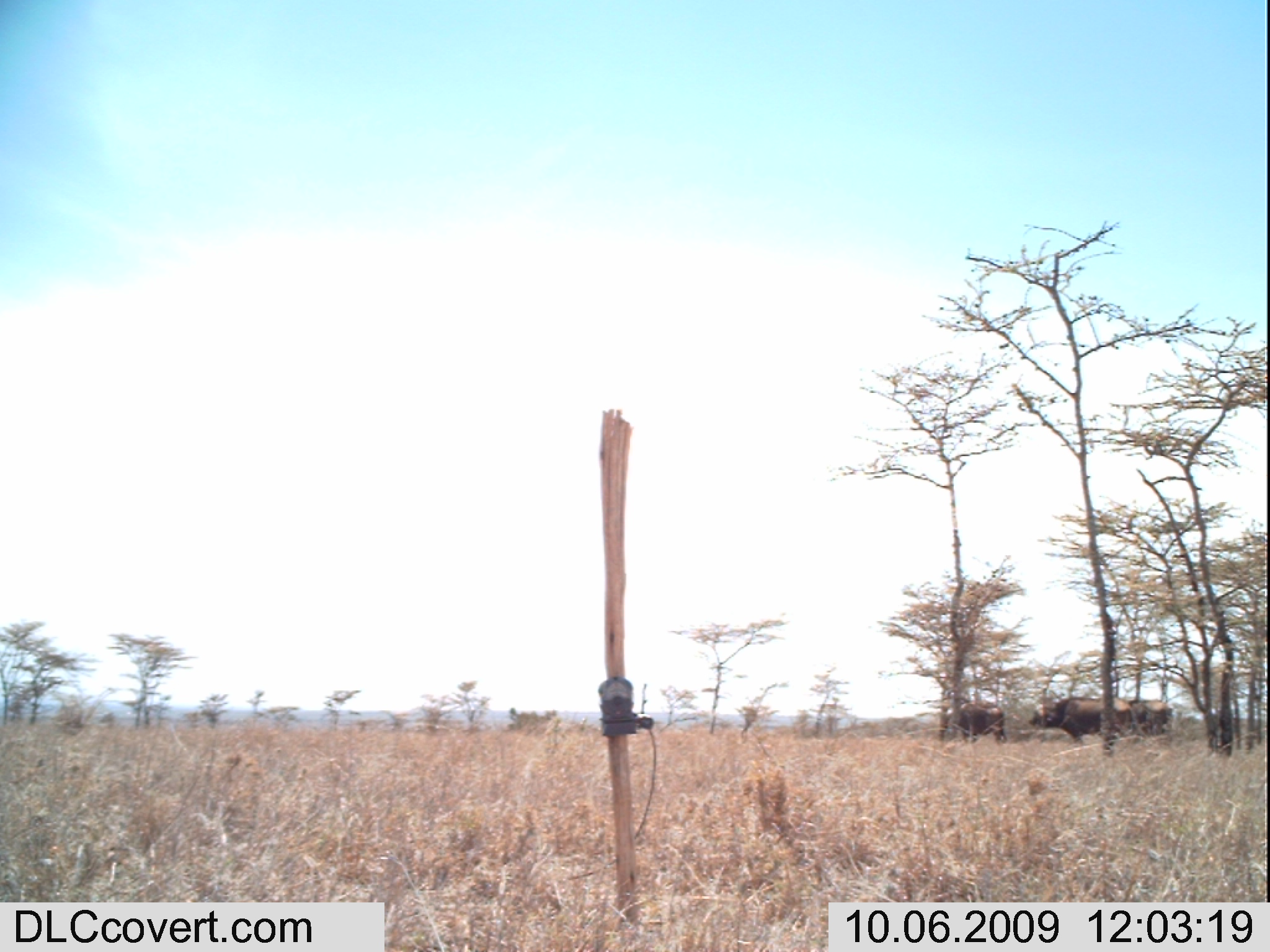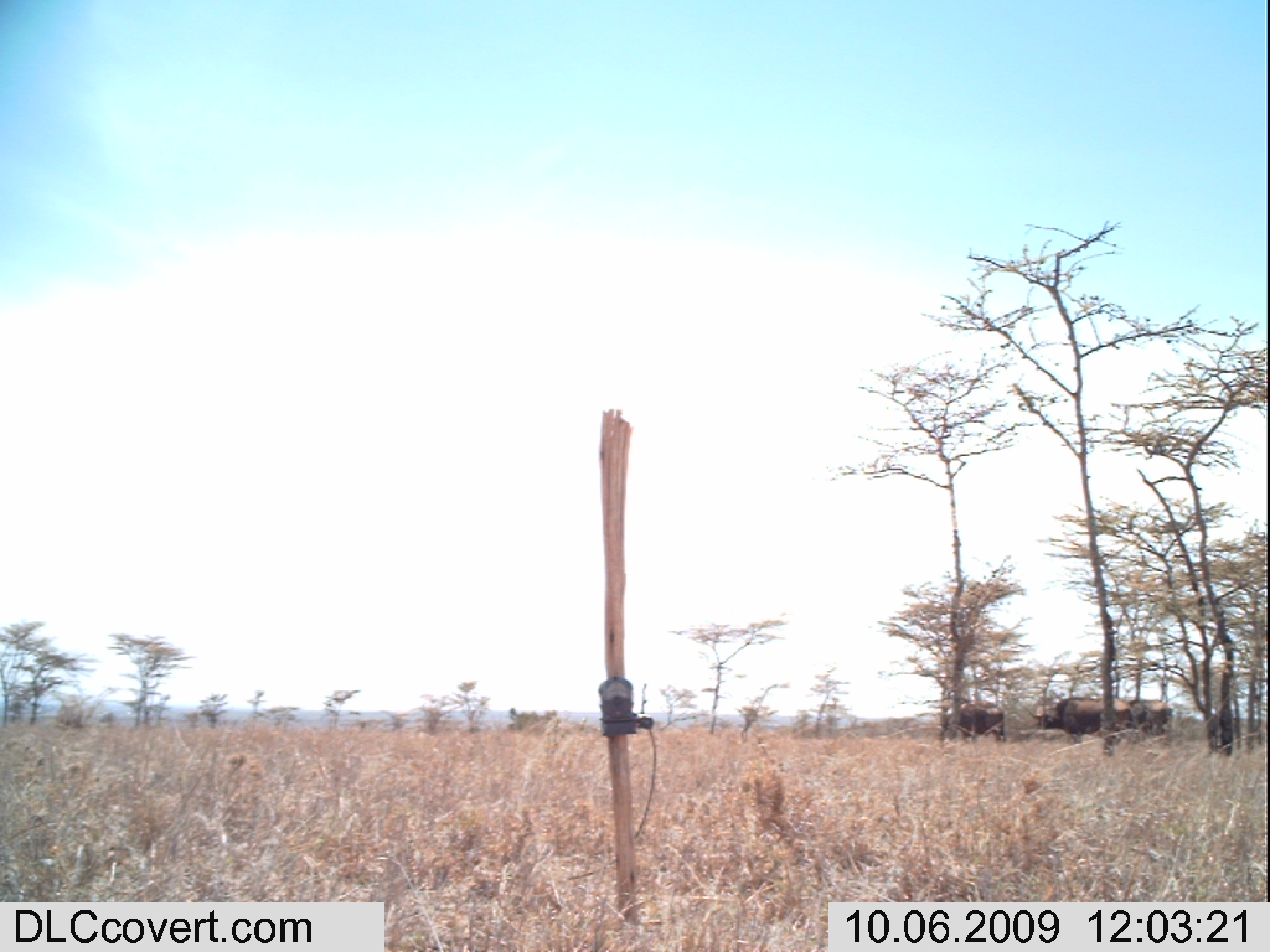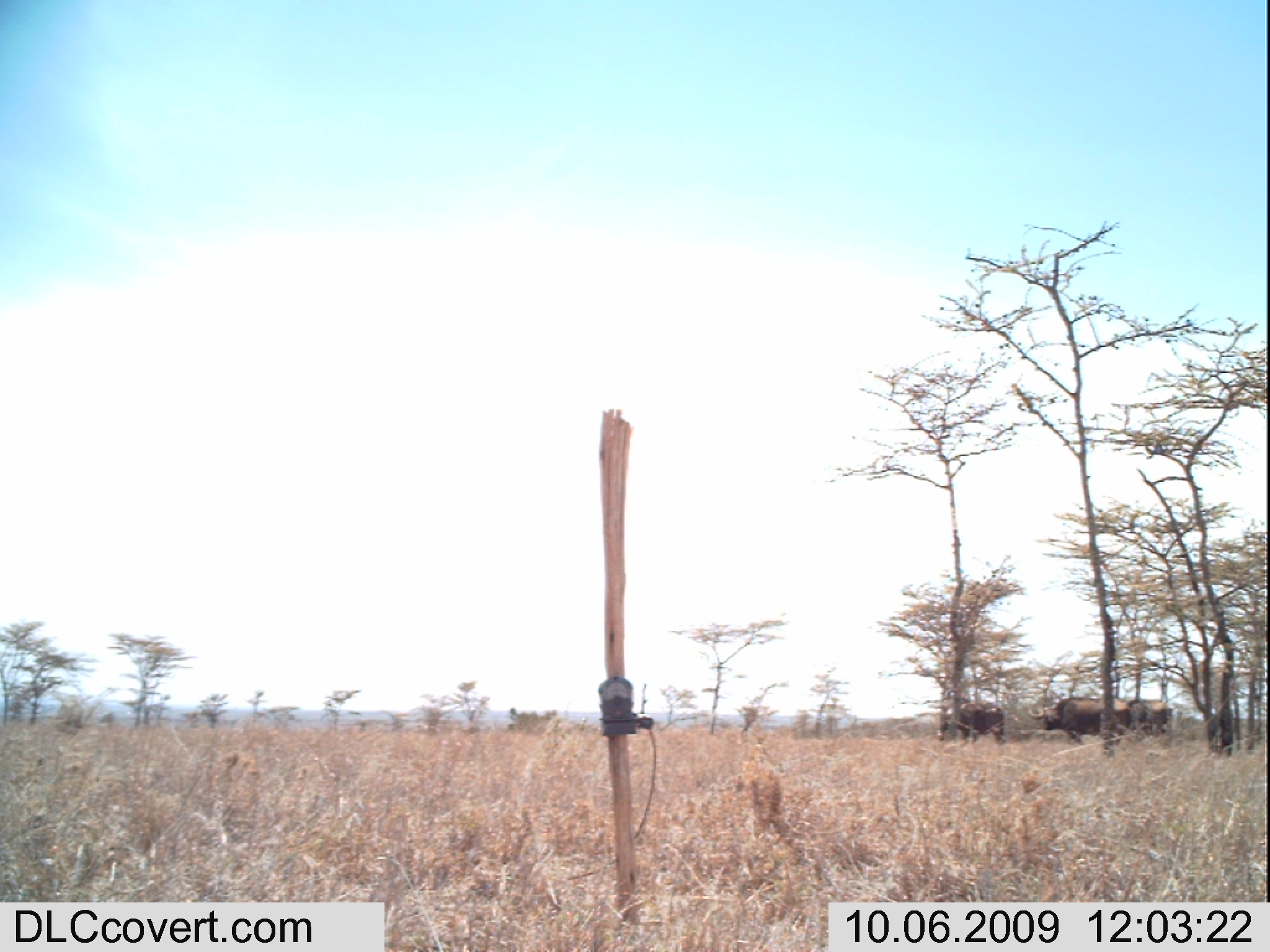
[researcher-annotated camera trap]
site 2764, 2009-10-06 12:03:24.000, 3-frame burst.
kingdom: Animalia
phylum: Chordata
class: Mammalia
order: Artiodactyla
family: Bovidae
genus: Syncerus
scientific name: Syncerus caffer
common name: african buffalo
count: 3